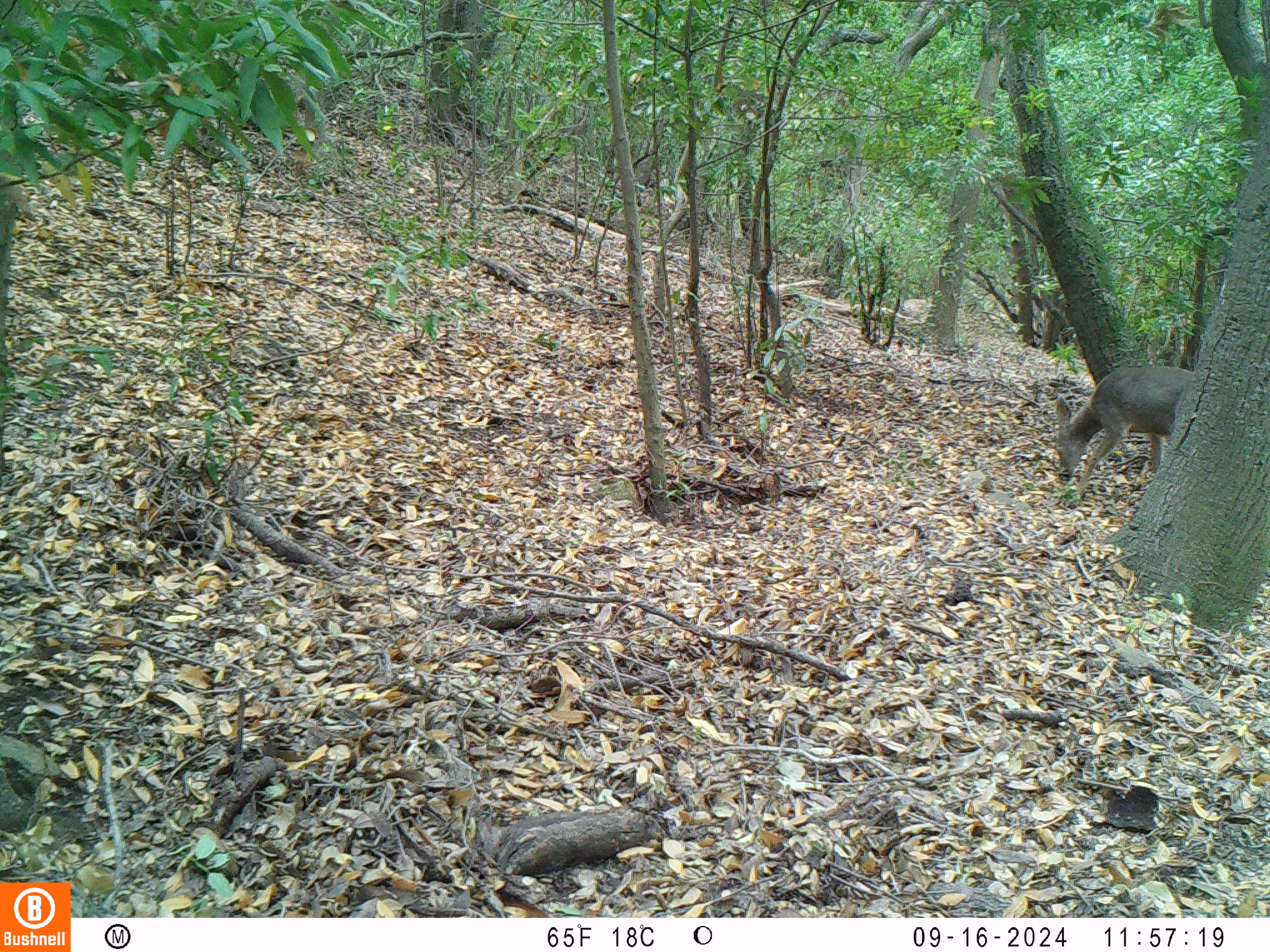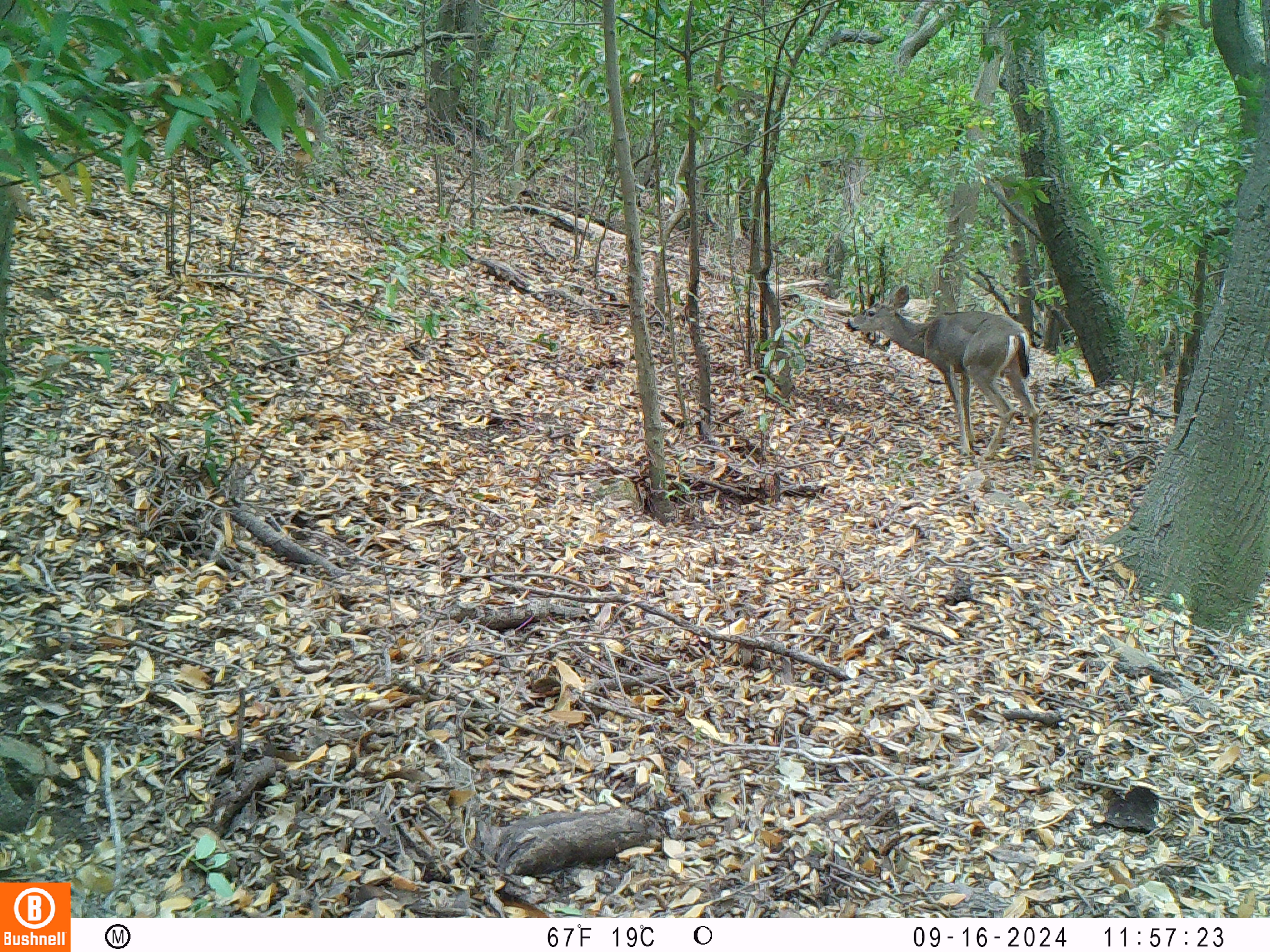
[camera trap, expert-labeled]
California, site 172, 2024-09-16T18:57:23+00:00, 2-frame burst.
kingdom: Animalia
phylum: Chordata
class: Mammalia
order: Artiodactyla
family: Cervidae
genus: Odocoileus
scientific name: Odocoileus hemionus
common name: mule deer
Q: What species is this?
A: Mule deer (Odocoileus hemionus).